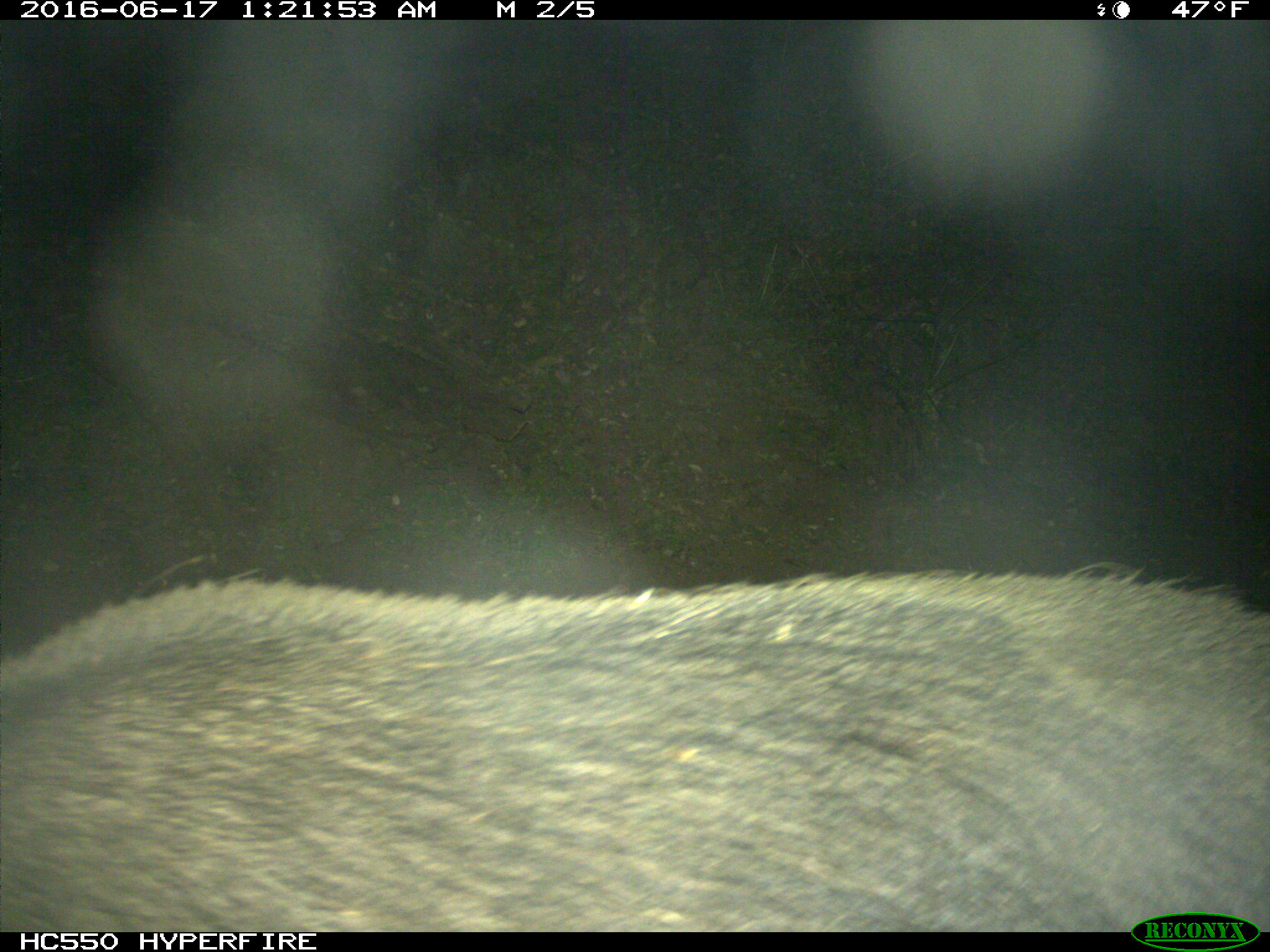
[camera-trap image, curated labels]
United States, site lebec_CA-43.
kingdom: Animalia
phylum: Chordata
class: Mammalia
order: Artiodactyla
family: Suidae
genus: Sus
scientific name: Sus scrofa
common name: wild boar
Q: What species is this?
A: Sus scrofa (wild boar).